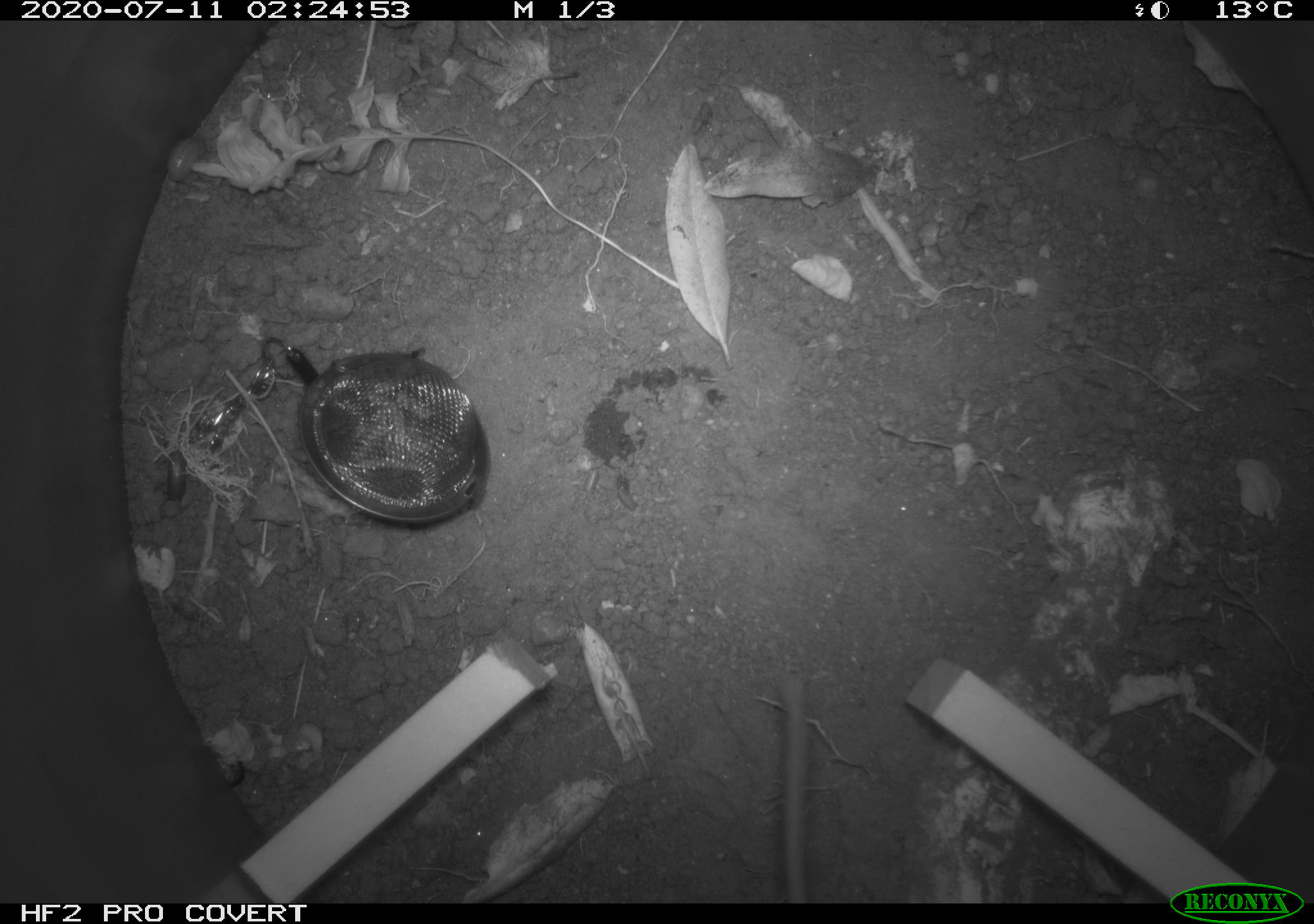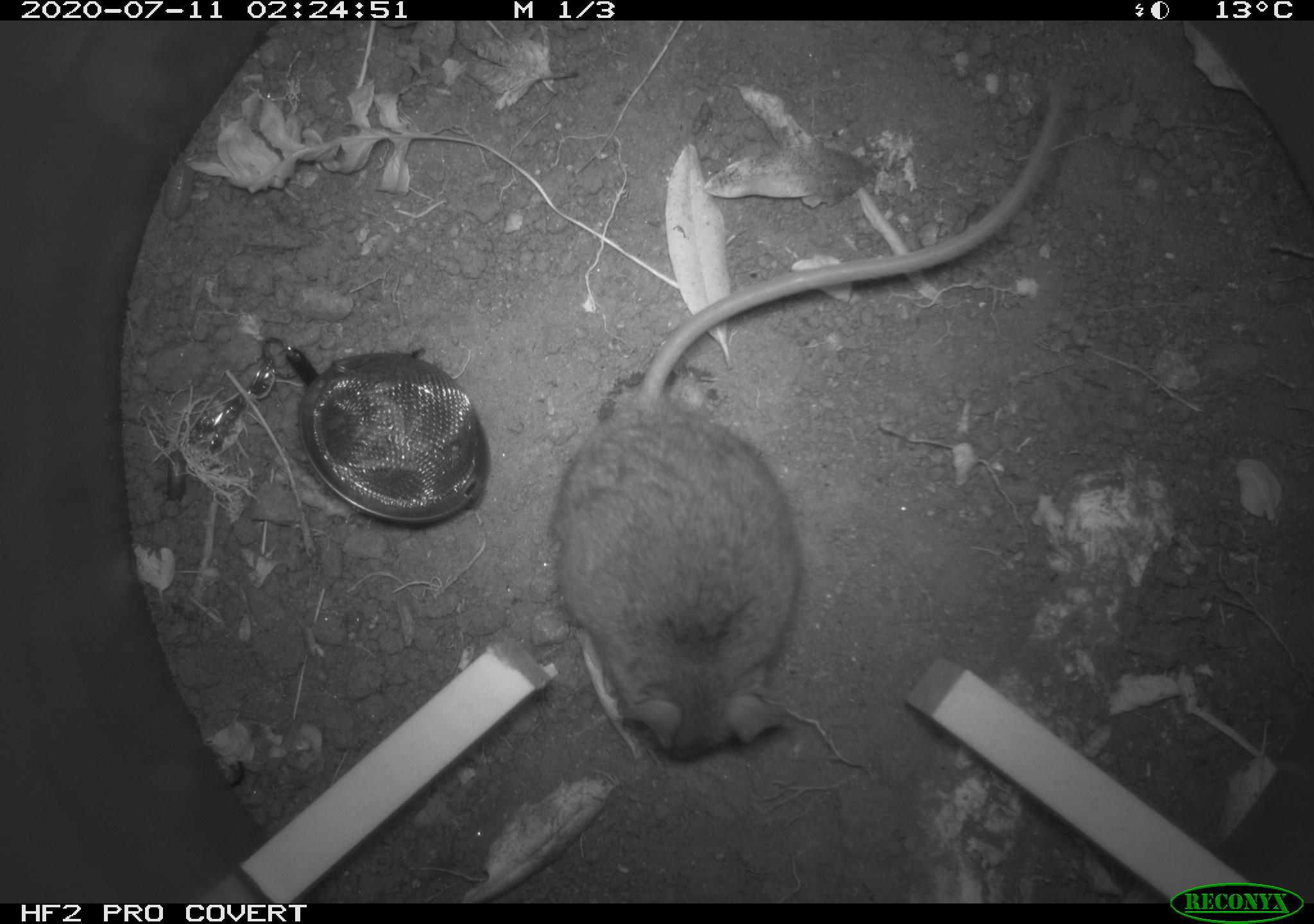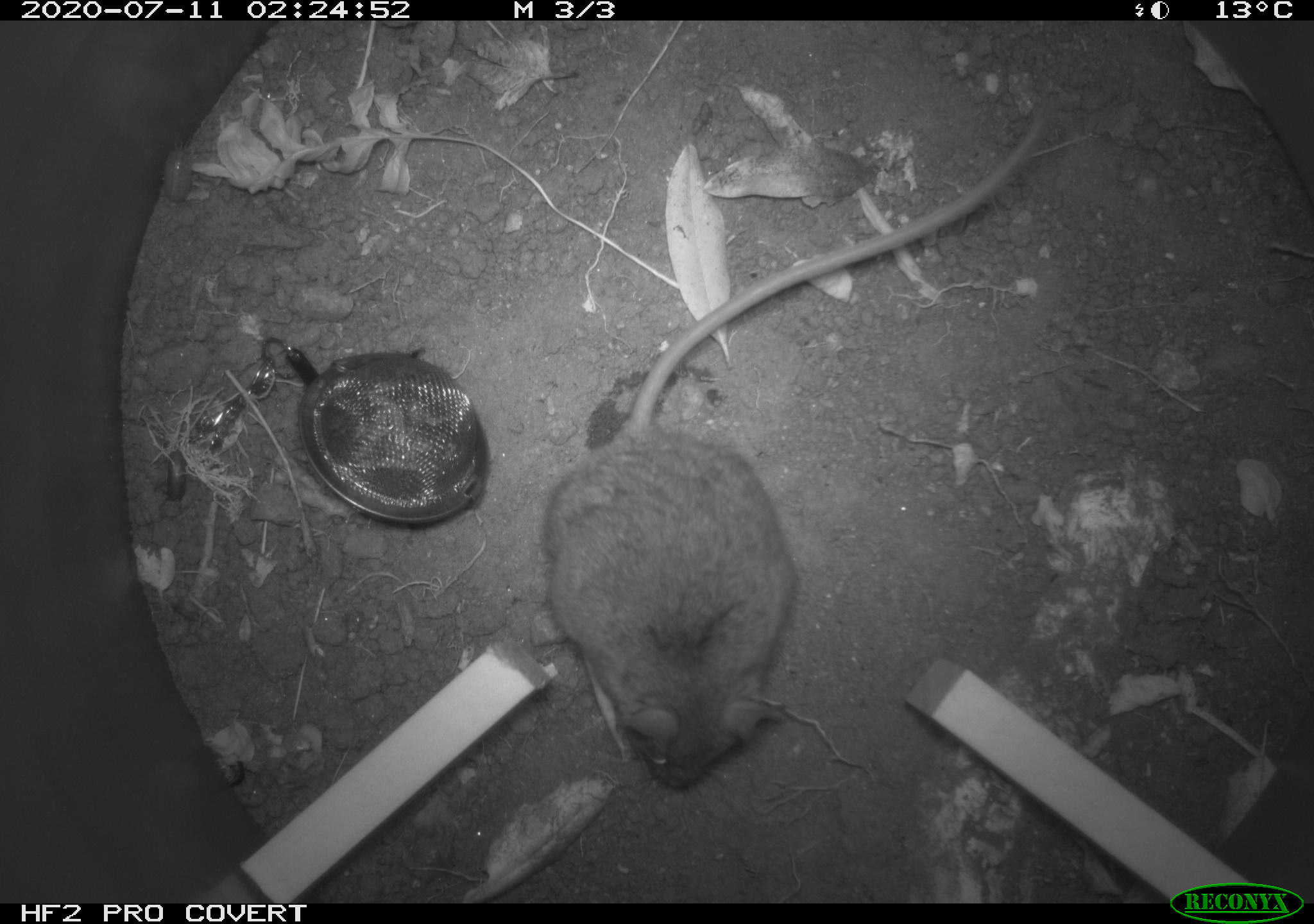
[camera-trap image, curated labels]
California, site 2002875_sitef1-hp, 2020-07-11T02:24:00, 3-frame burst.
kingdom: Animalia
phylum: Chordata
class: Mammalia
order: Rodentia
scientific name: Rodentia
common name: rodent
Rodent (Rodentia).